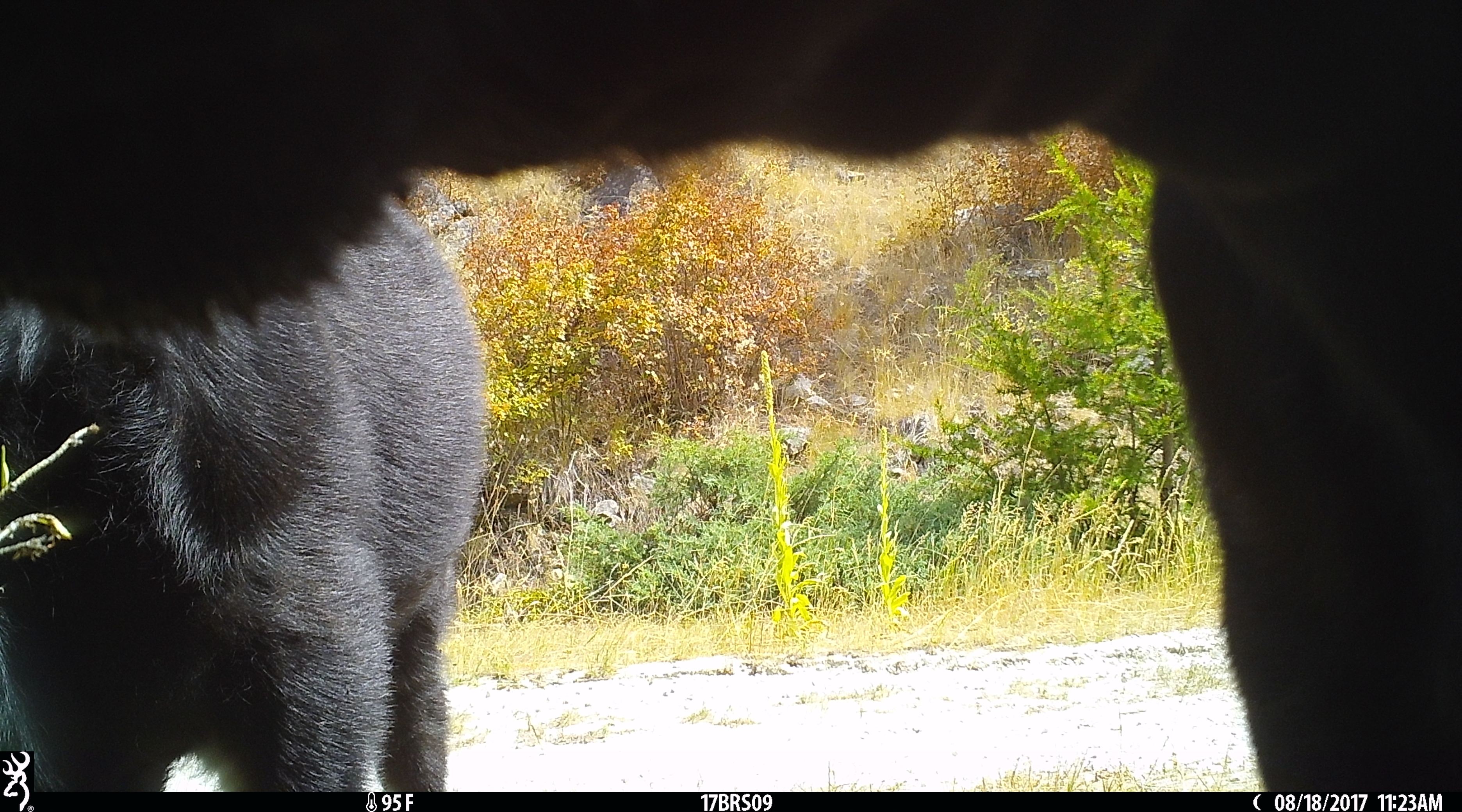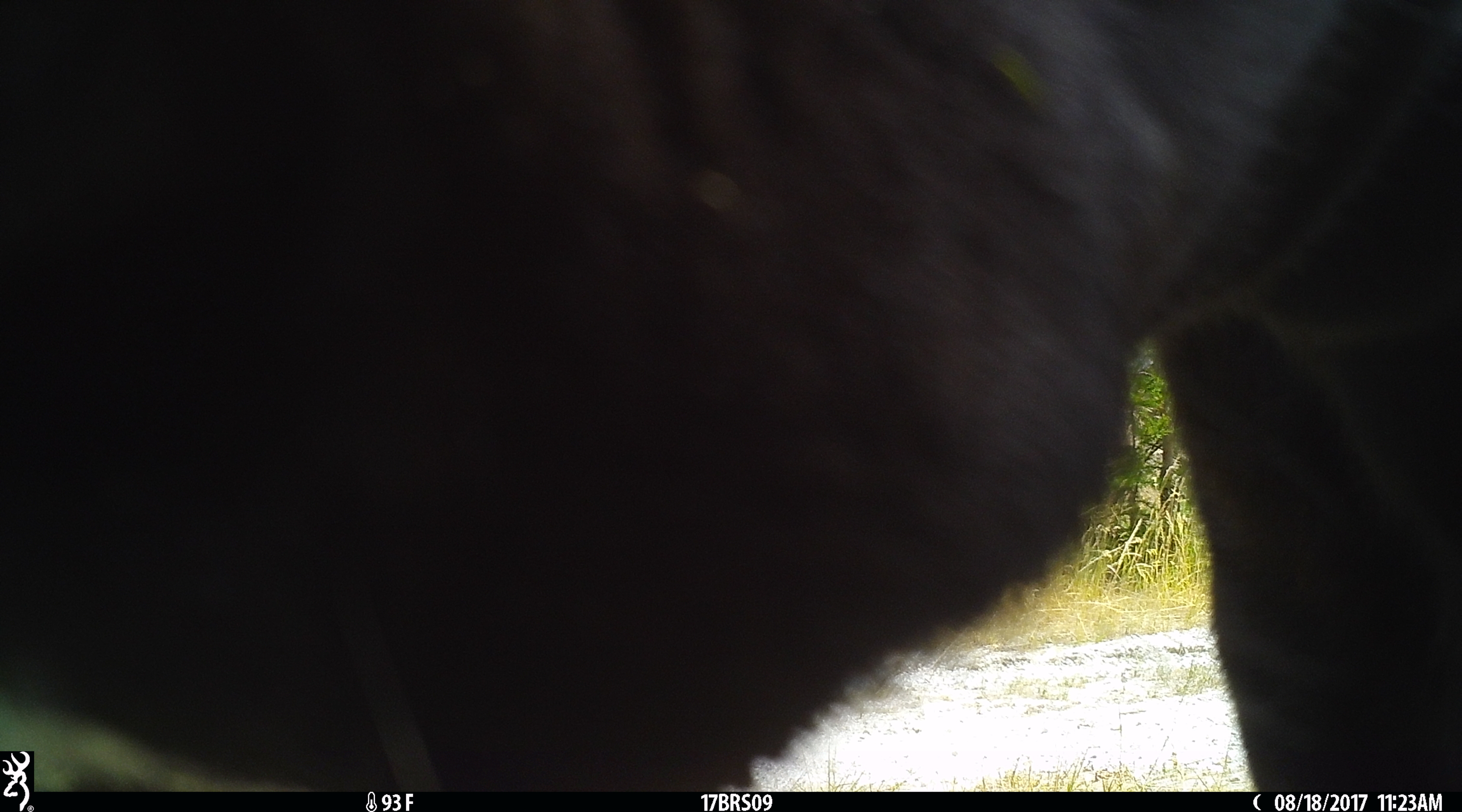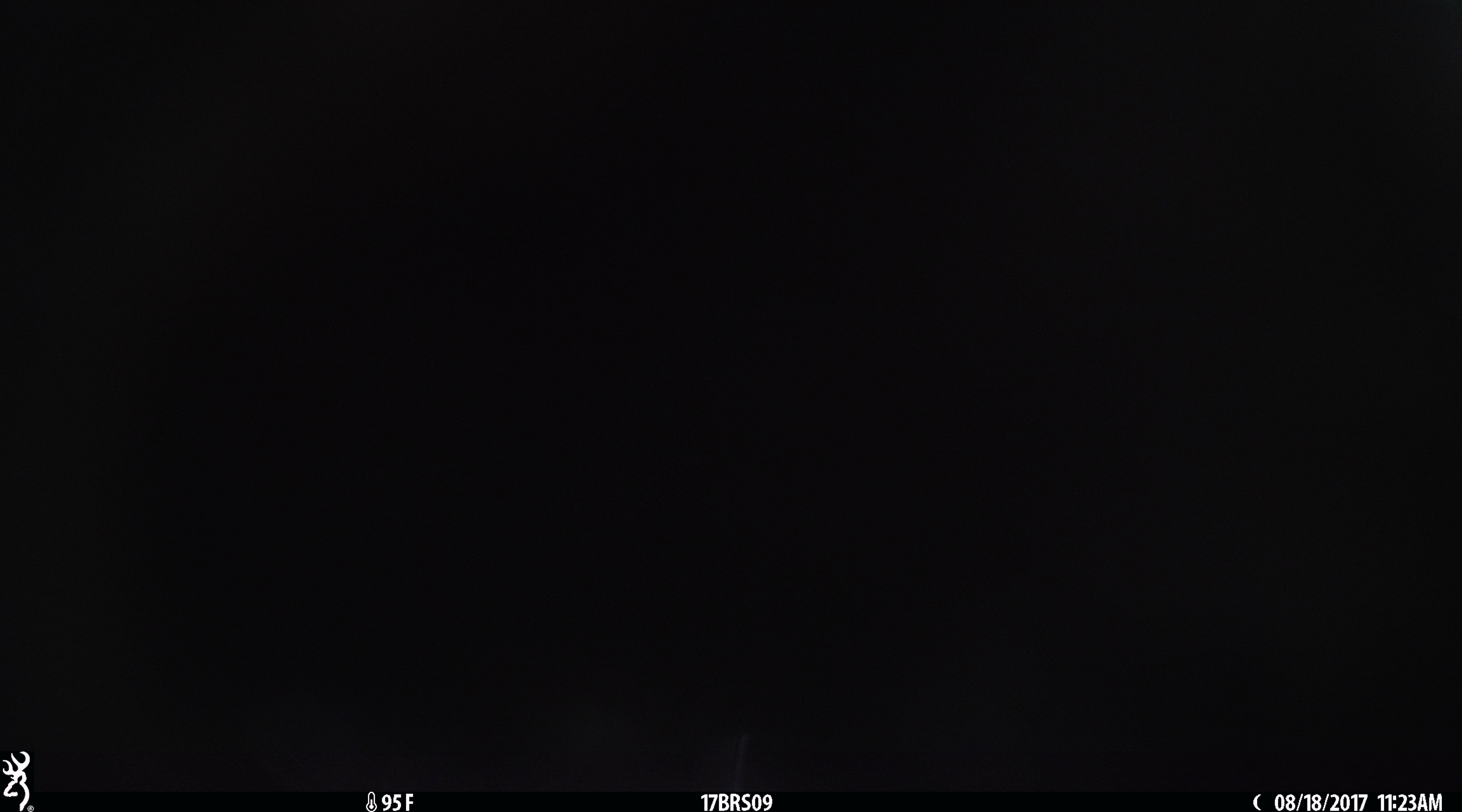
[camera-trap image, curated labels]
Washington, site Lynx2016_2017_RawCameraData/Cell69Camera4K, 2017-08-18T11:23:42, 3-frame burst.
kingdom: Animalia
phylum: Chordata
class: Mammalia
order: Artiodactyla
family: Bovidae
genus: Bos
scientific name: Bos taurus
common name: domestic cattle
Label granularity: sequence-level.